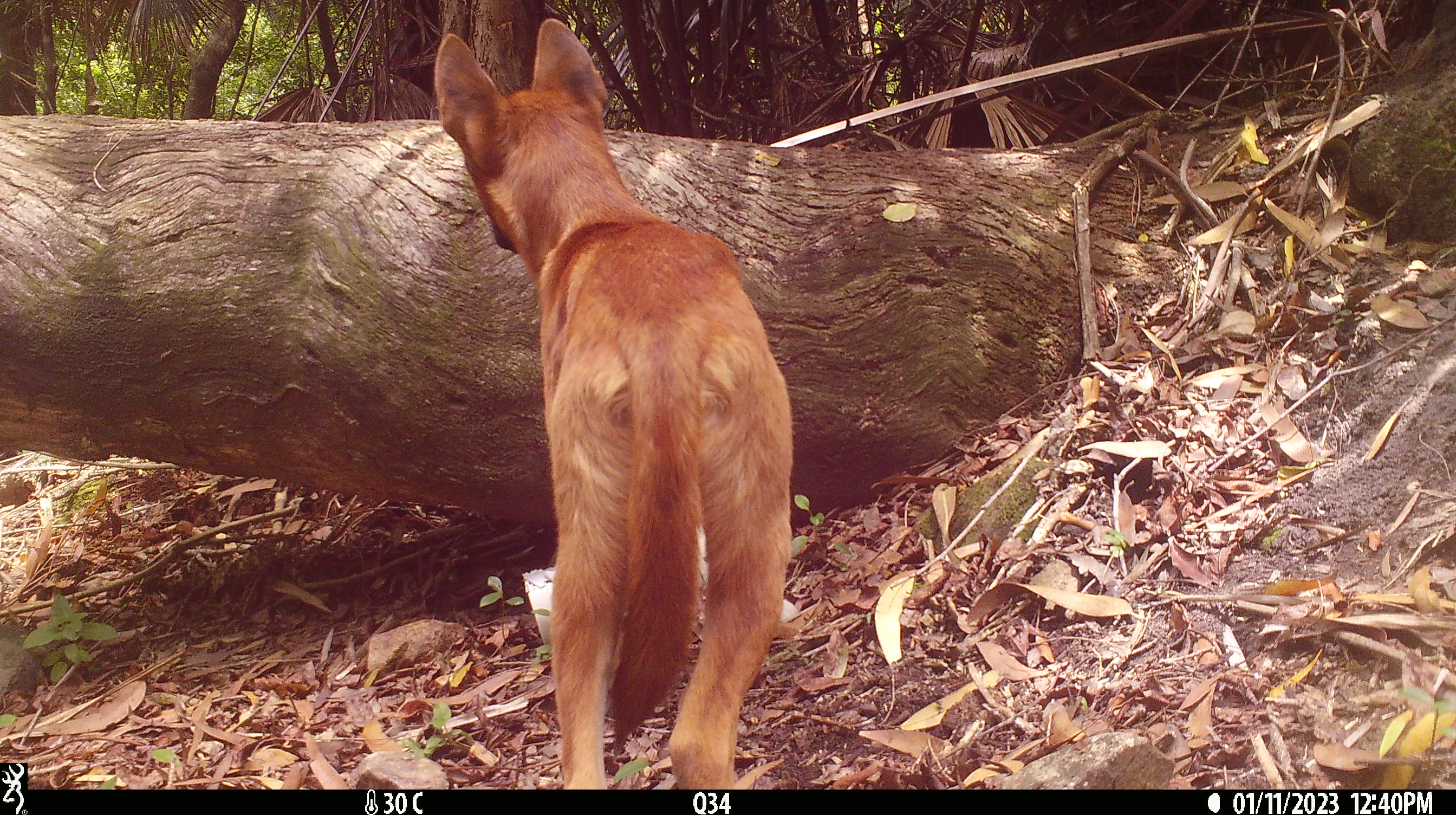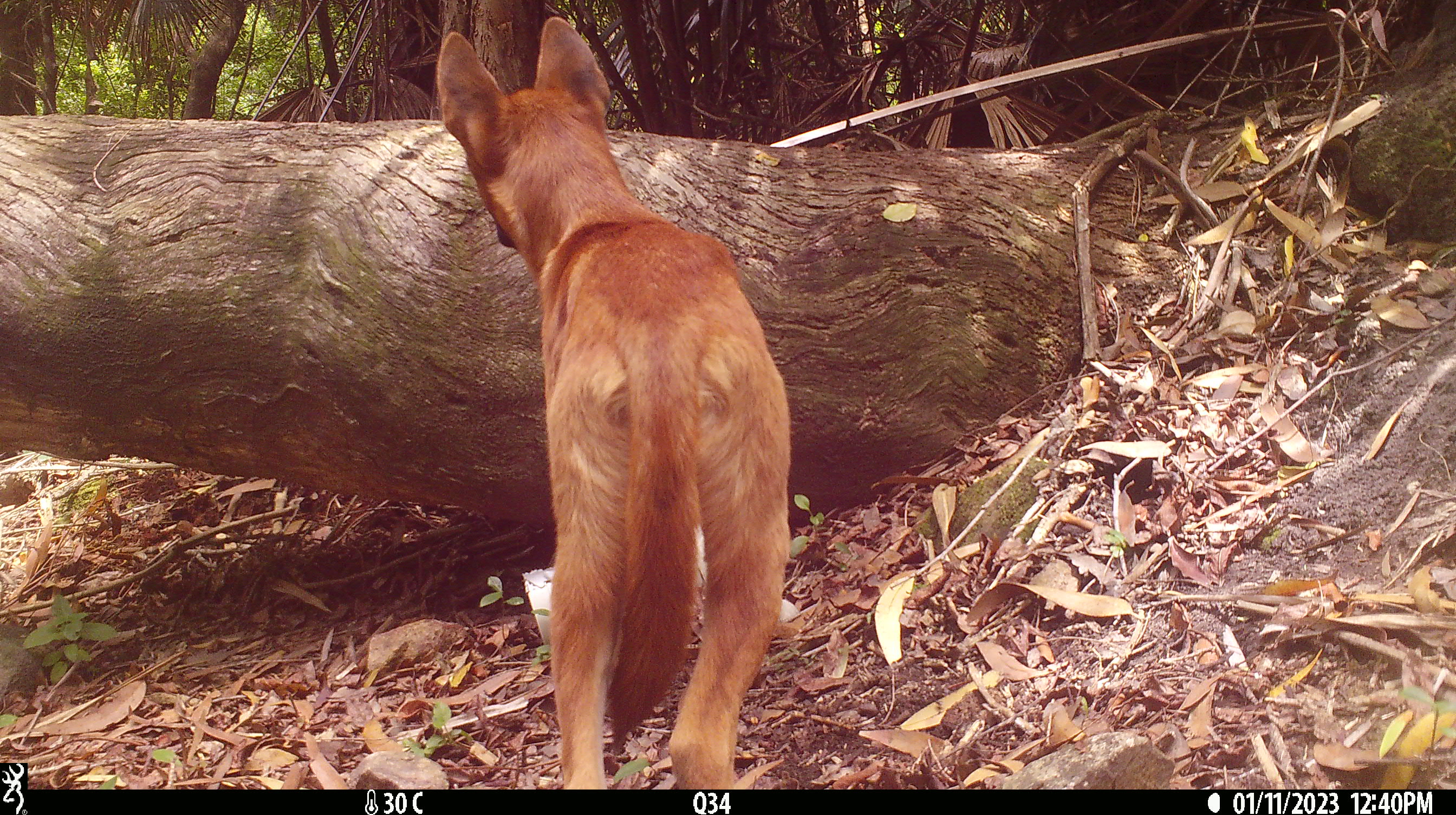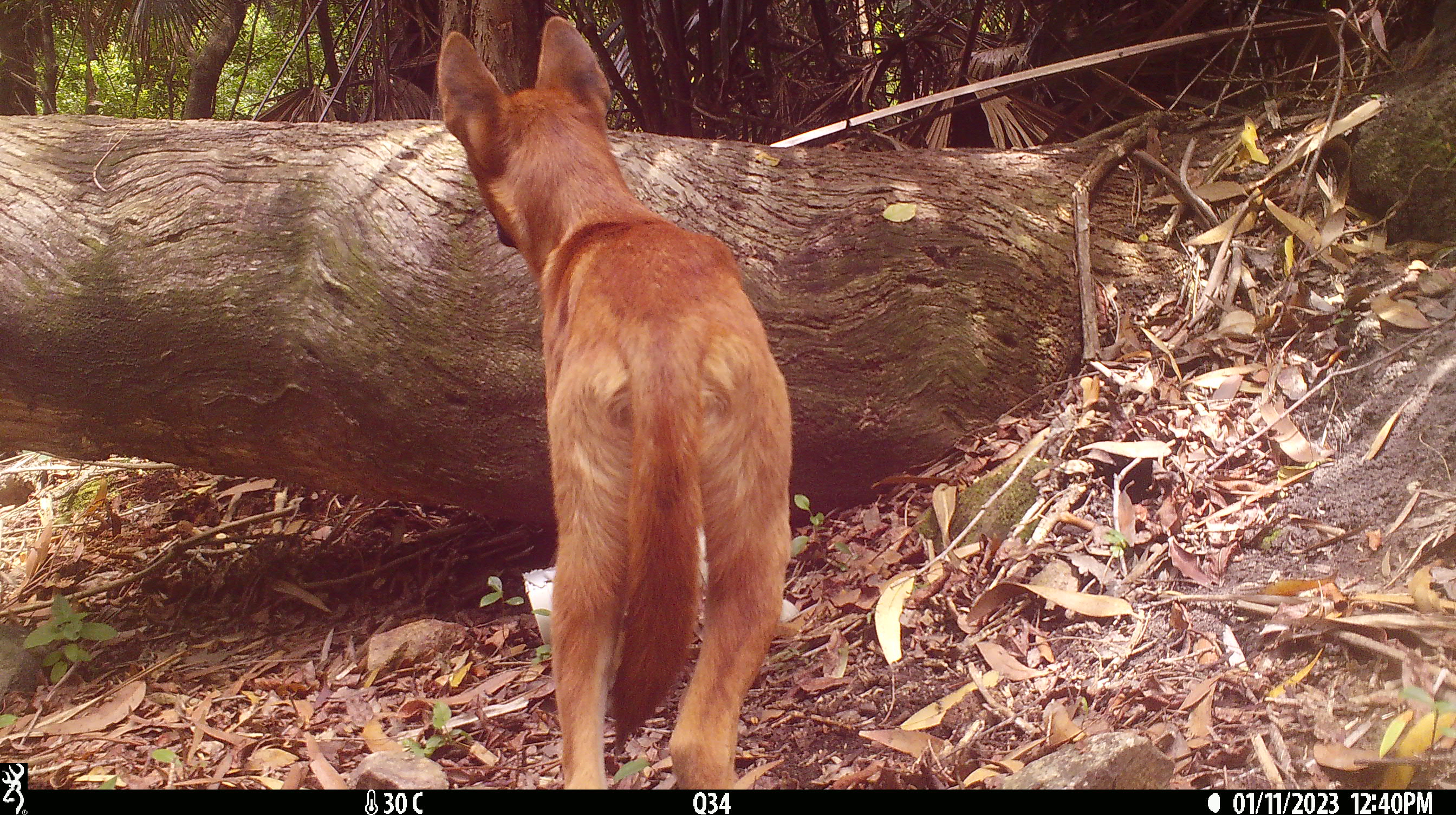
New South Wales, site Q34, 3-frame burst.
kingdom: Animalia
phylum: Chordata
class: Mammalia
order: Carnivora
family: Canidae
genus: Canis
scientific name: Canis familiaris dingo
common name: dingo